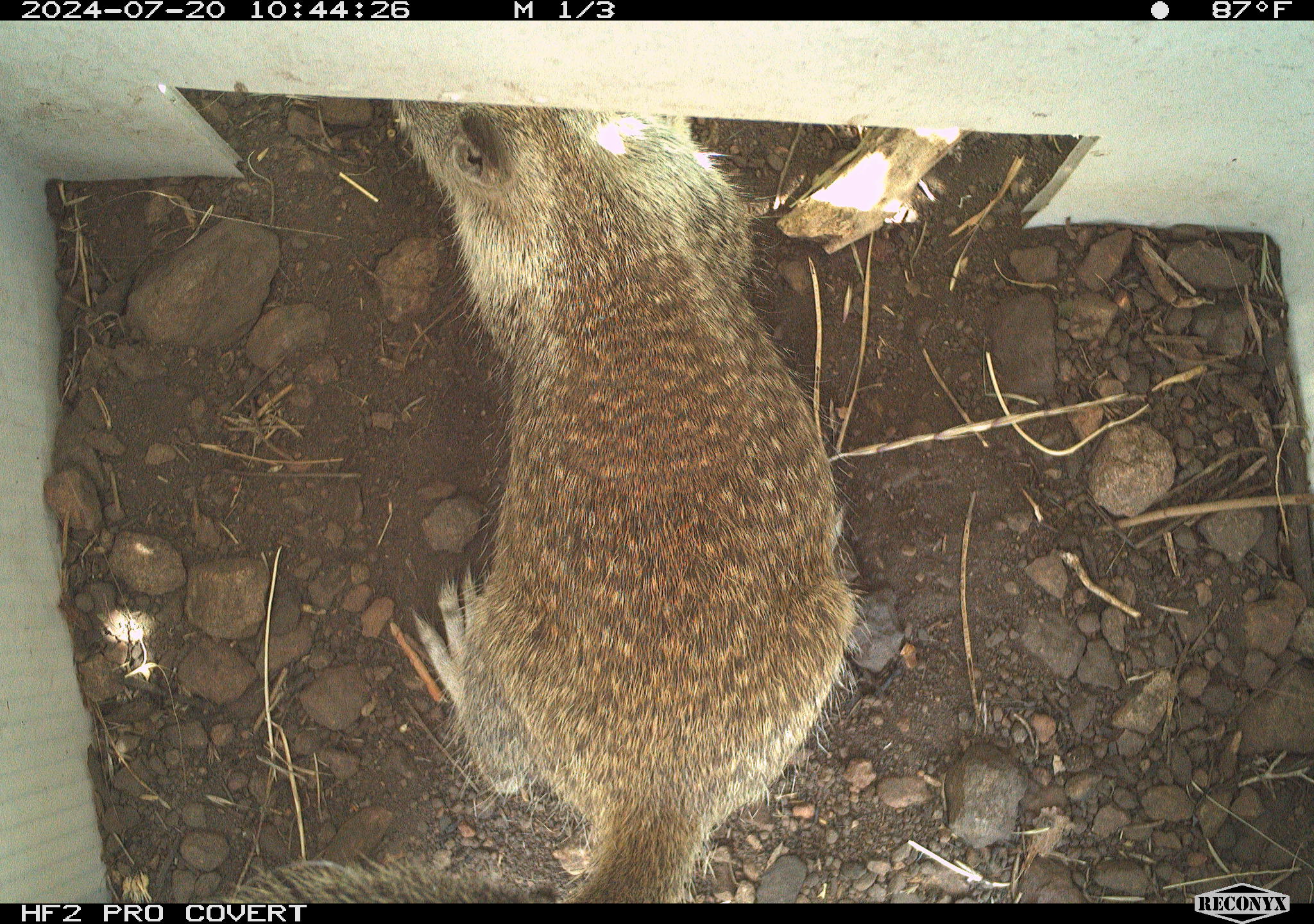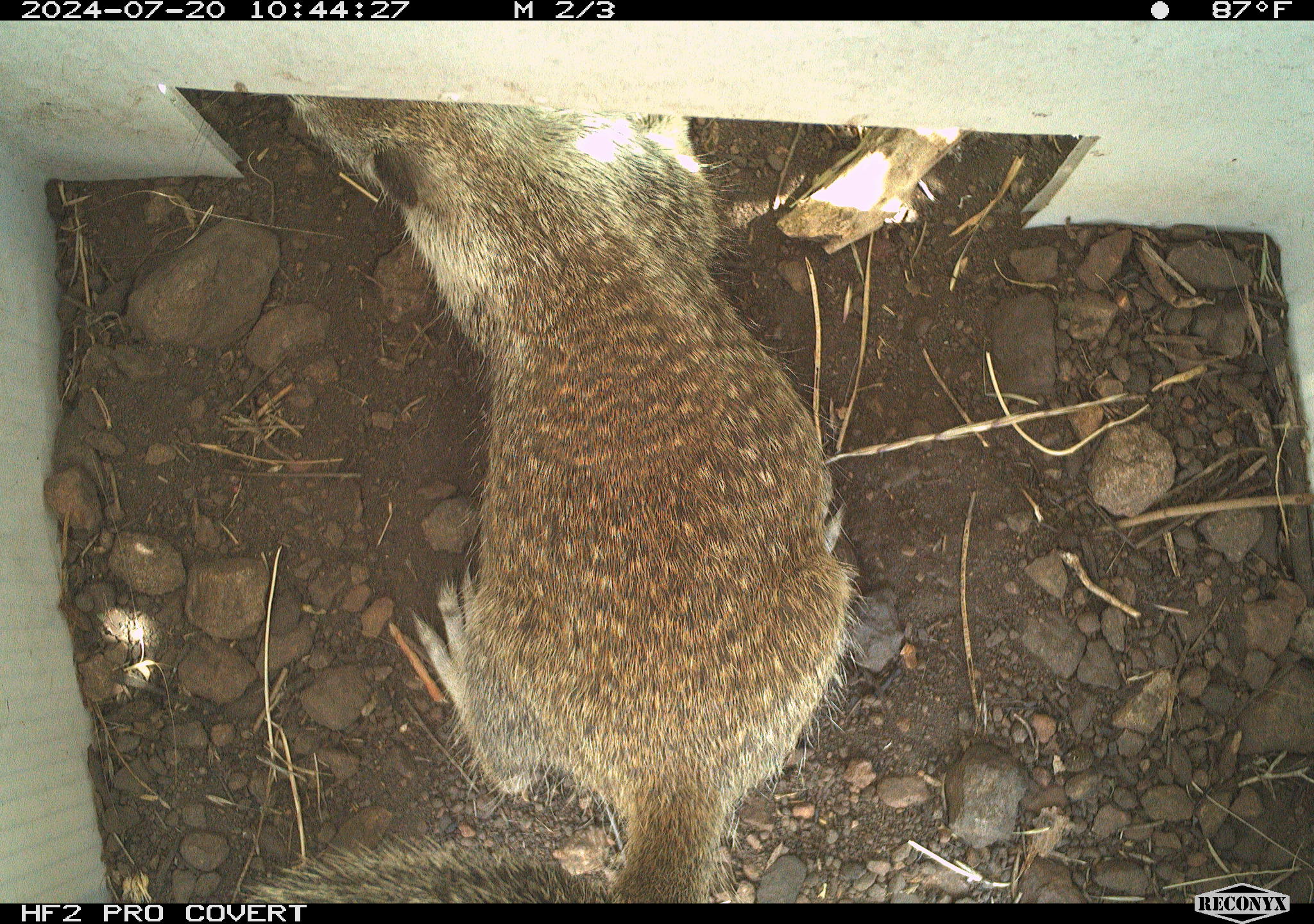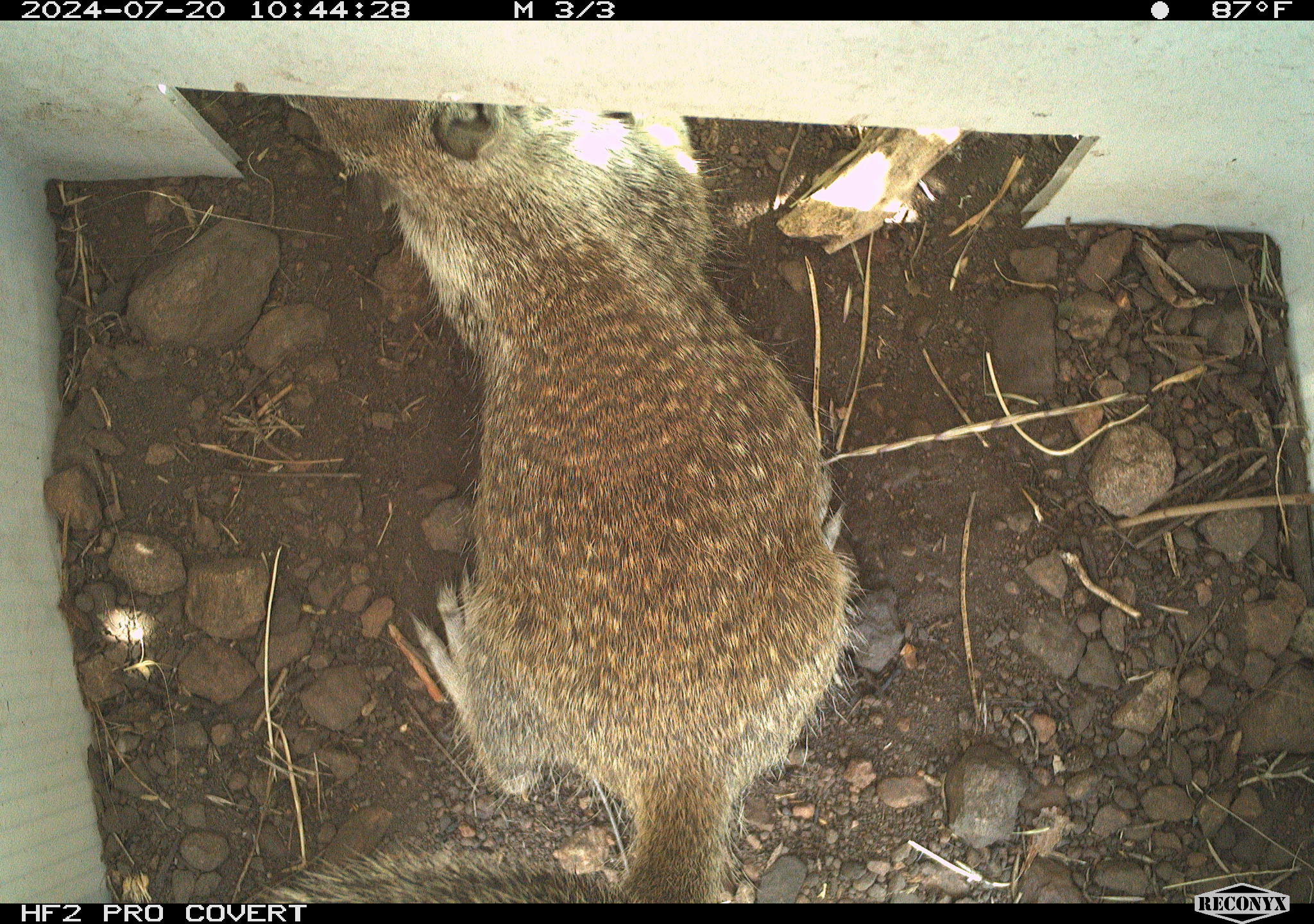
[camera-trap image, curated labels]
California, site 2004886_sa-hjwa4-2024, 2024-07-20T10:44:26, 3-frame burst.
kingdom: Animalia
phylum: Chordata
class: Mammalia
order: Rodentia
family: Sciuridae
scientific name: Sciuridae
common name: squirrels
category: sciuridae family